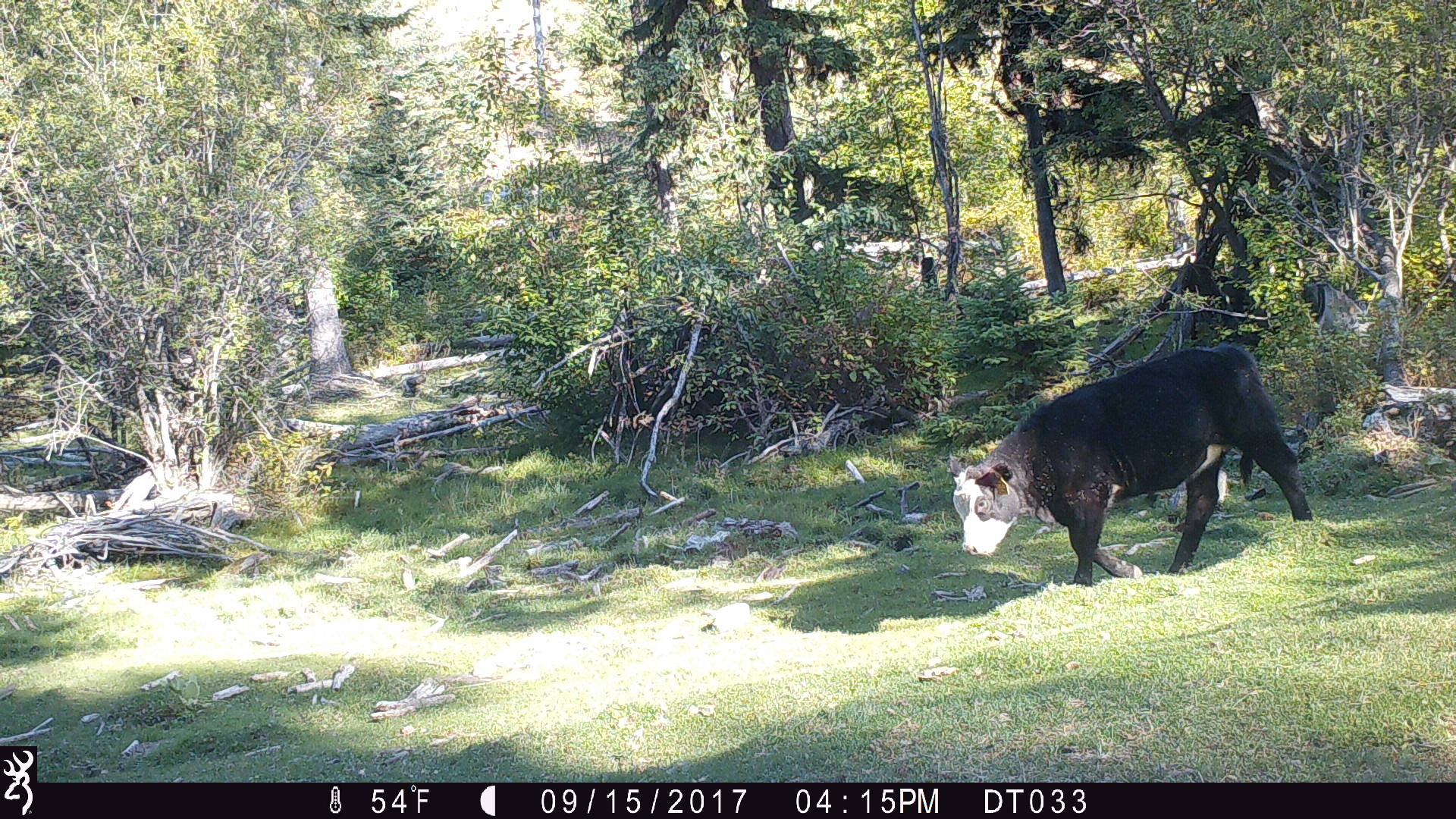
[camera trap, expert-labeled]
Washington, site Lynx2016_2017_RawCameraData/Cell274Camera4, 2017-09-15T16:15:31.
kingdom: Animalia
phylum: Chordata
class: Mammalia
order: Artiodactyla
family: Bovidae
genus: Bos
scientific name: Bos taurus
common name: domestic cattle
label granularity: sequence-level